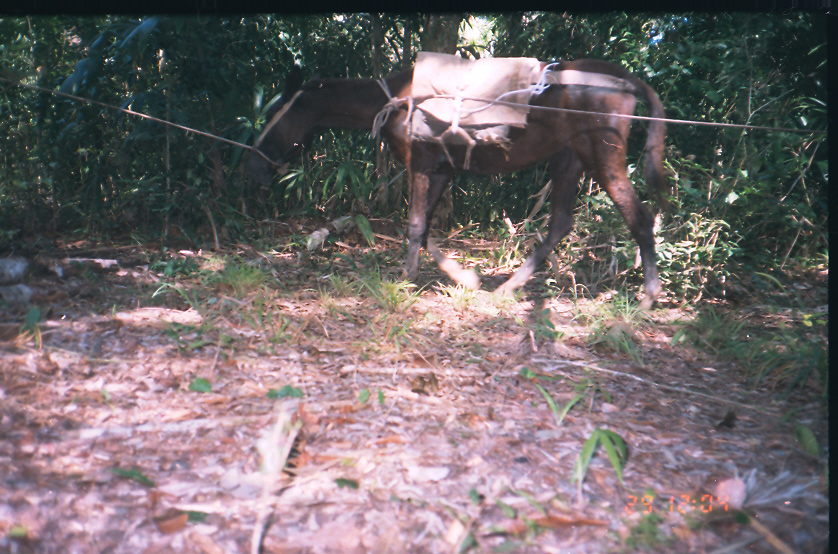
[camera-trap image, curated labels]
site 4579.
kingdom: Animalia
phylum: Chordata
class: Mammalia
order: Perissodactyla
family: Equidae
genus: Equus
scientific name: Equus ferus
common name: wild horse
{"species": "Equus ferus (wild horse)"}